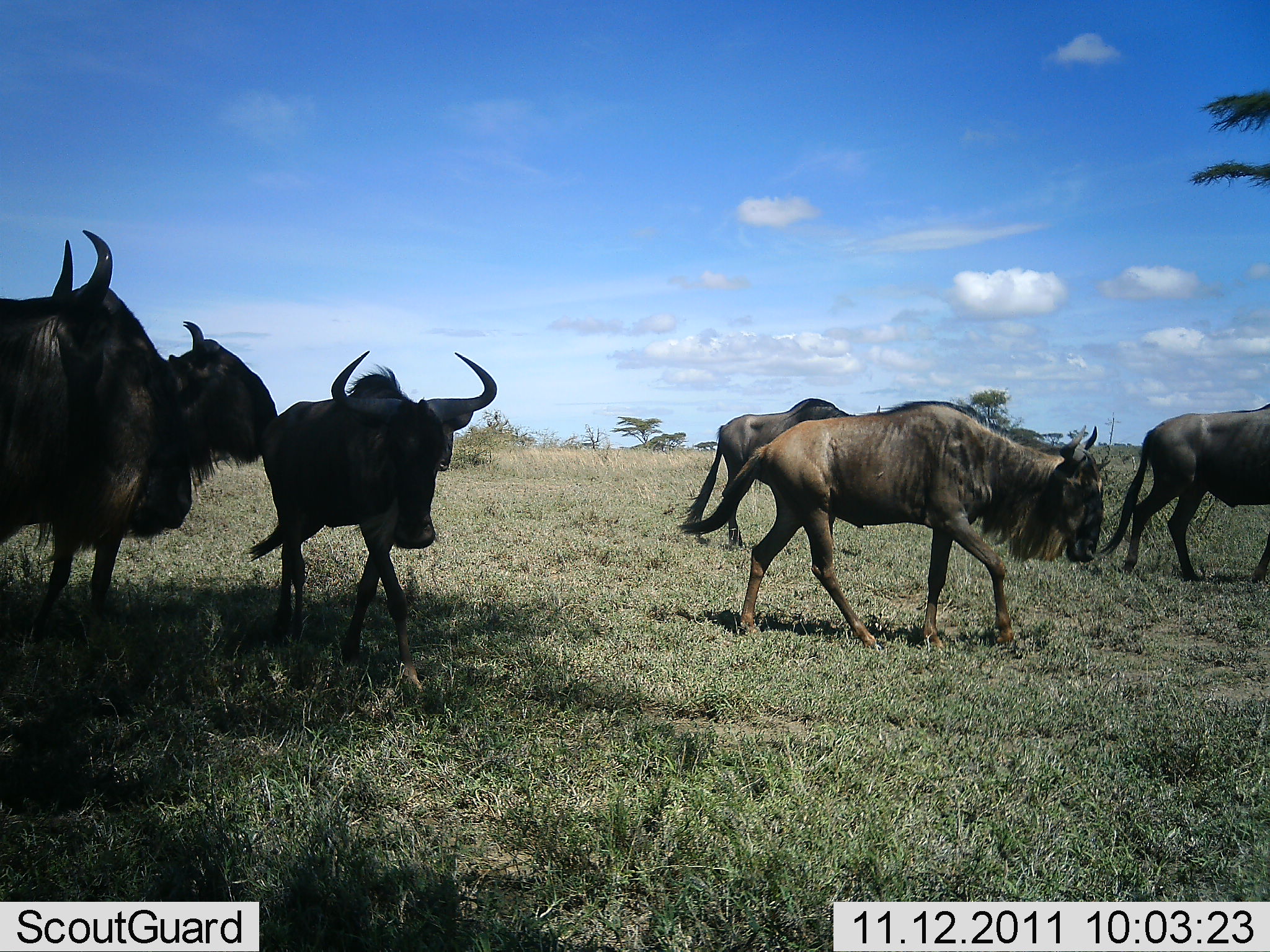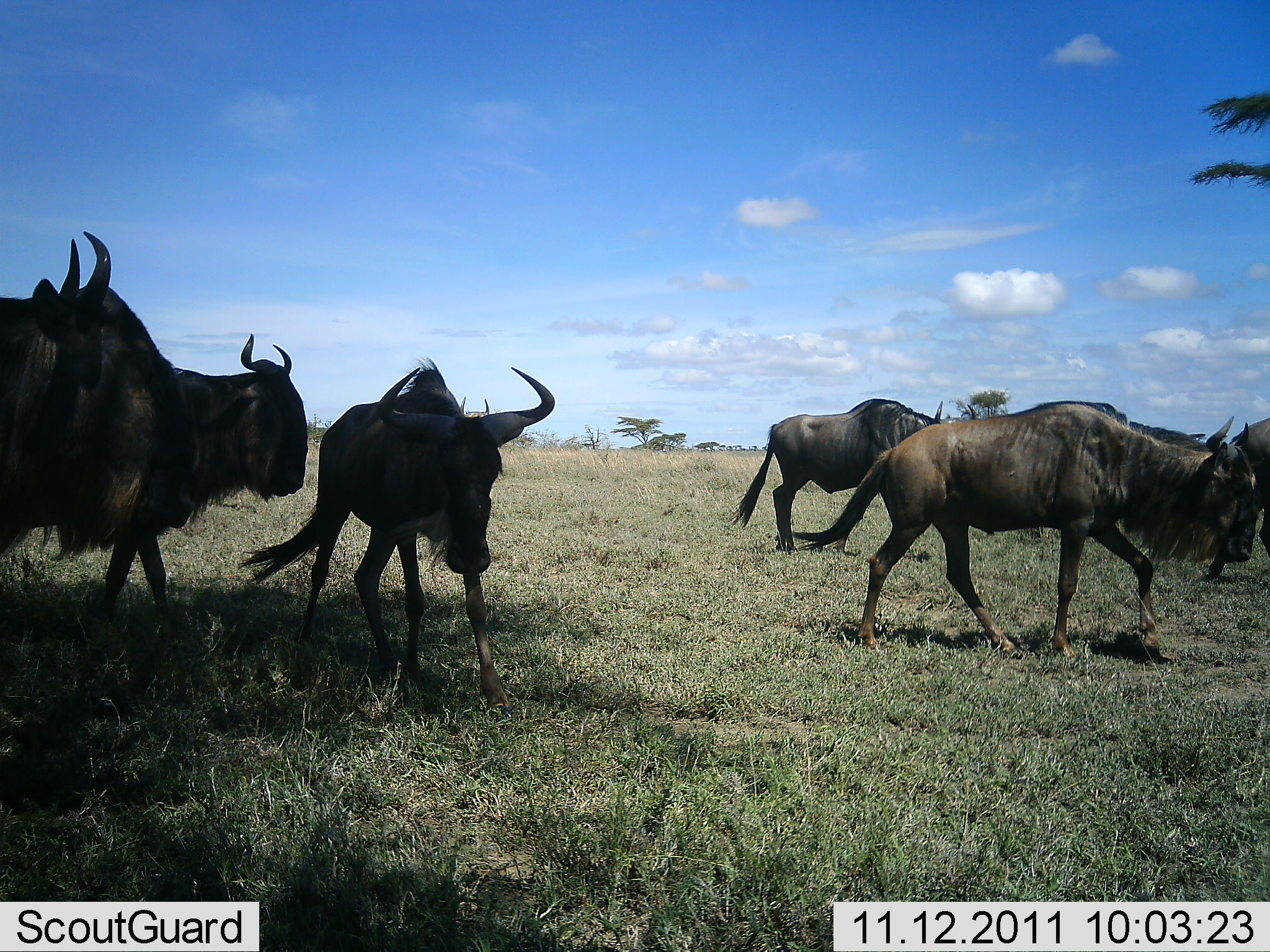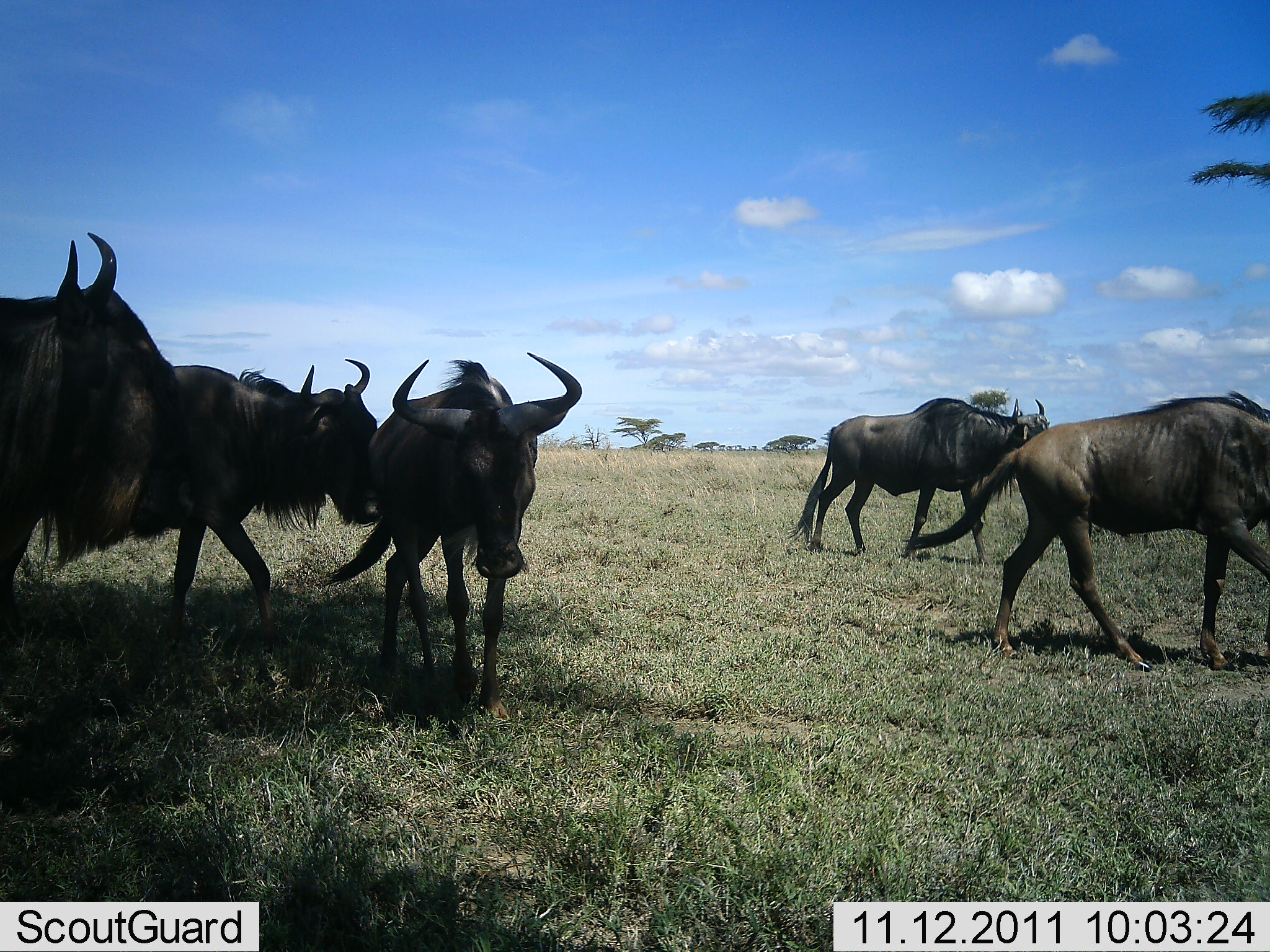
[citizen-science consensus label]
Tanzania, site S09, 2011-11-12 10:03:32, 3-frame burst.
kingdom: Animalia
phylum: Chordata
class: Mammalia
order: Artiodactyla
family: Bovidae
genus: Connochaetes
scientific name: Connochaetes taurinus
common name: blue wildebeest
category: wildebeest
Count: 6.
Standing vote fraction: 31%.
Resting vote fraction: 0%.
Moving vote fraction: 100%.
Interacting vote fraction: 0%.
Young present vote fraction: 0%.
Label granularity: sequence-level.